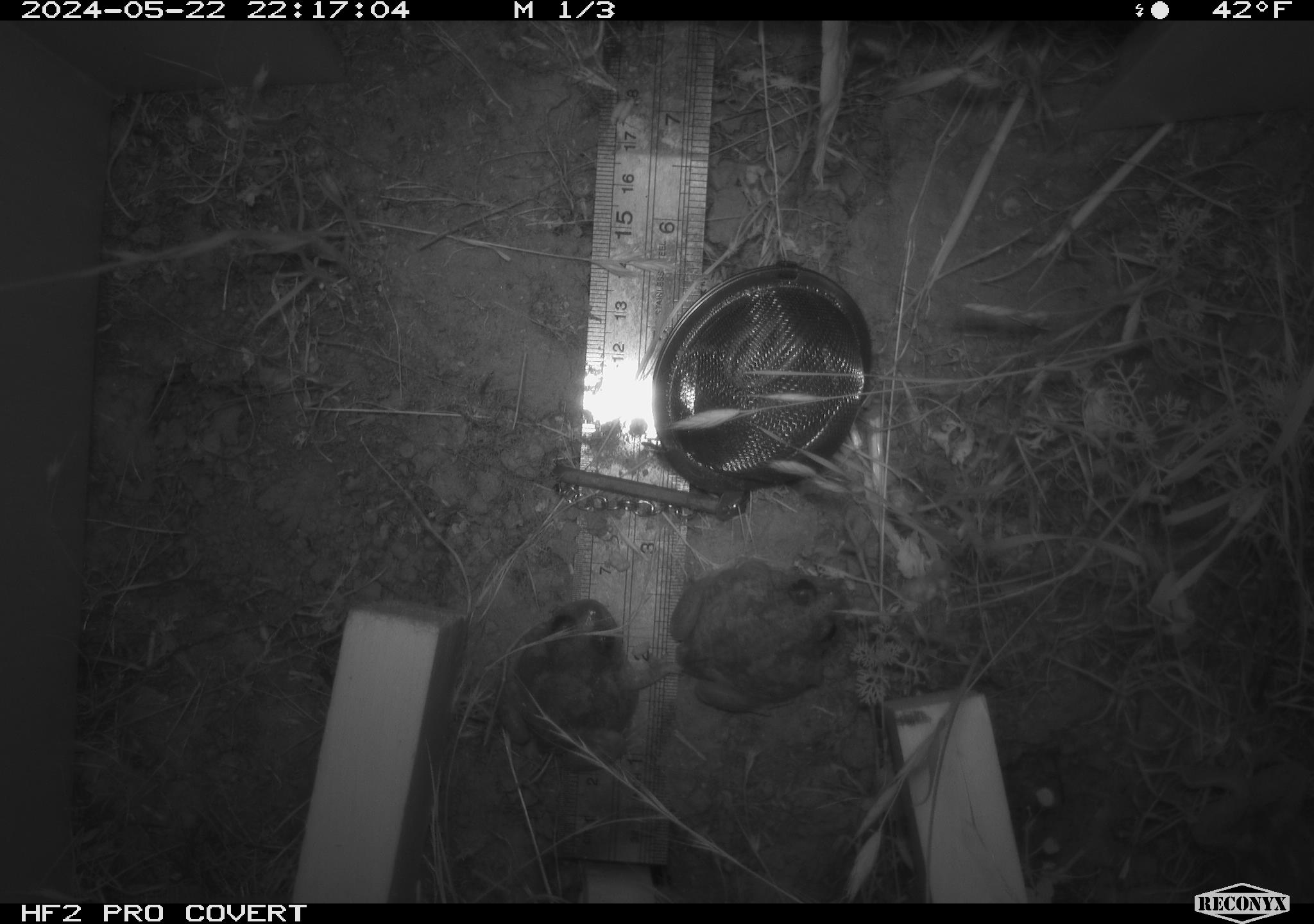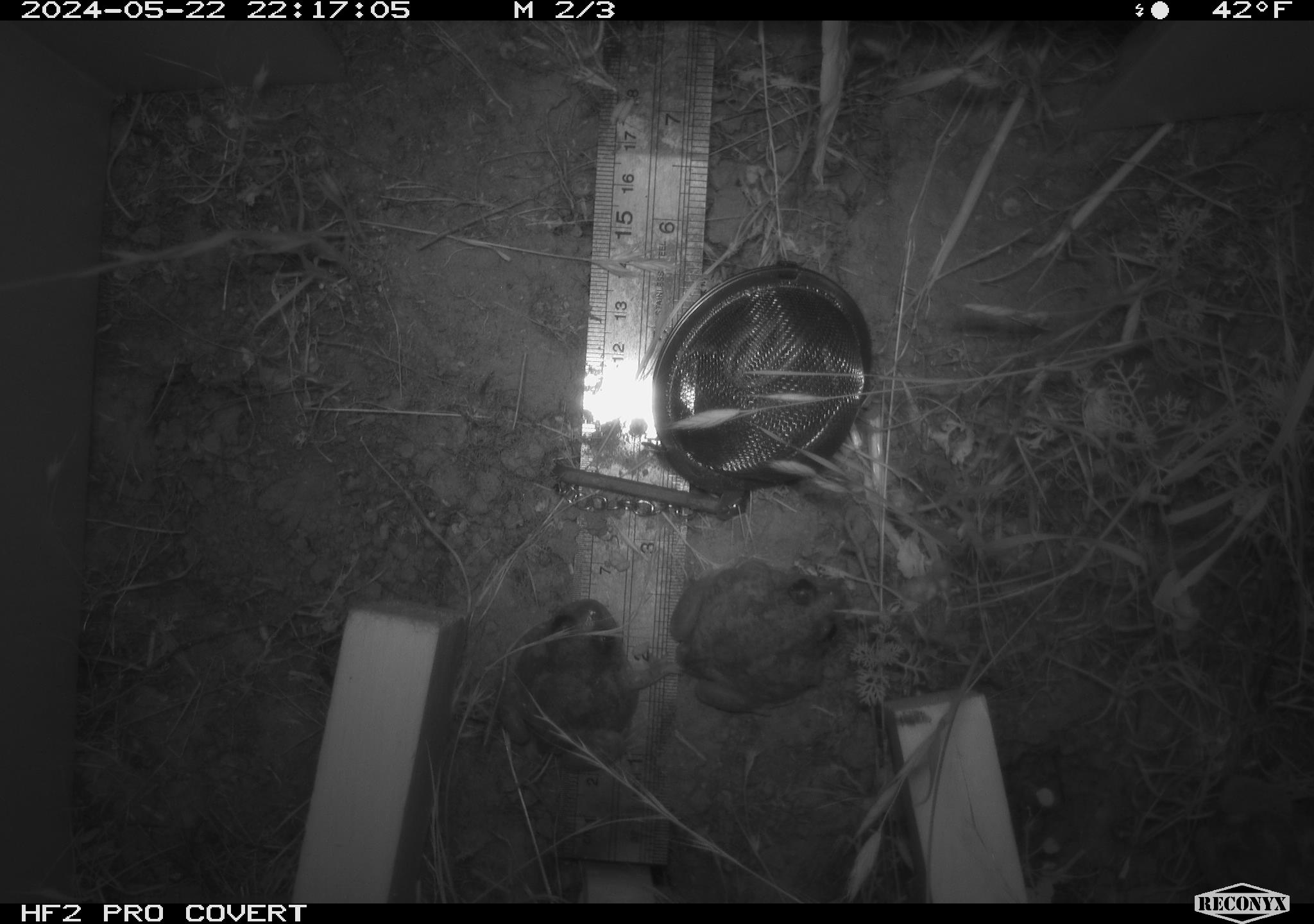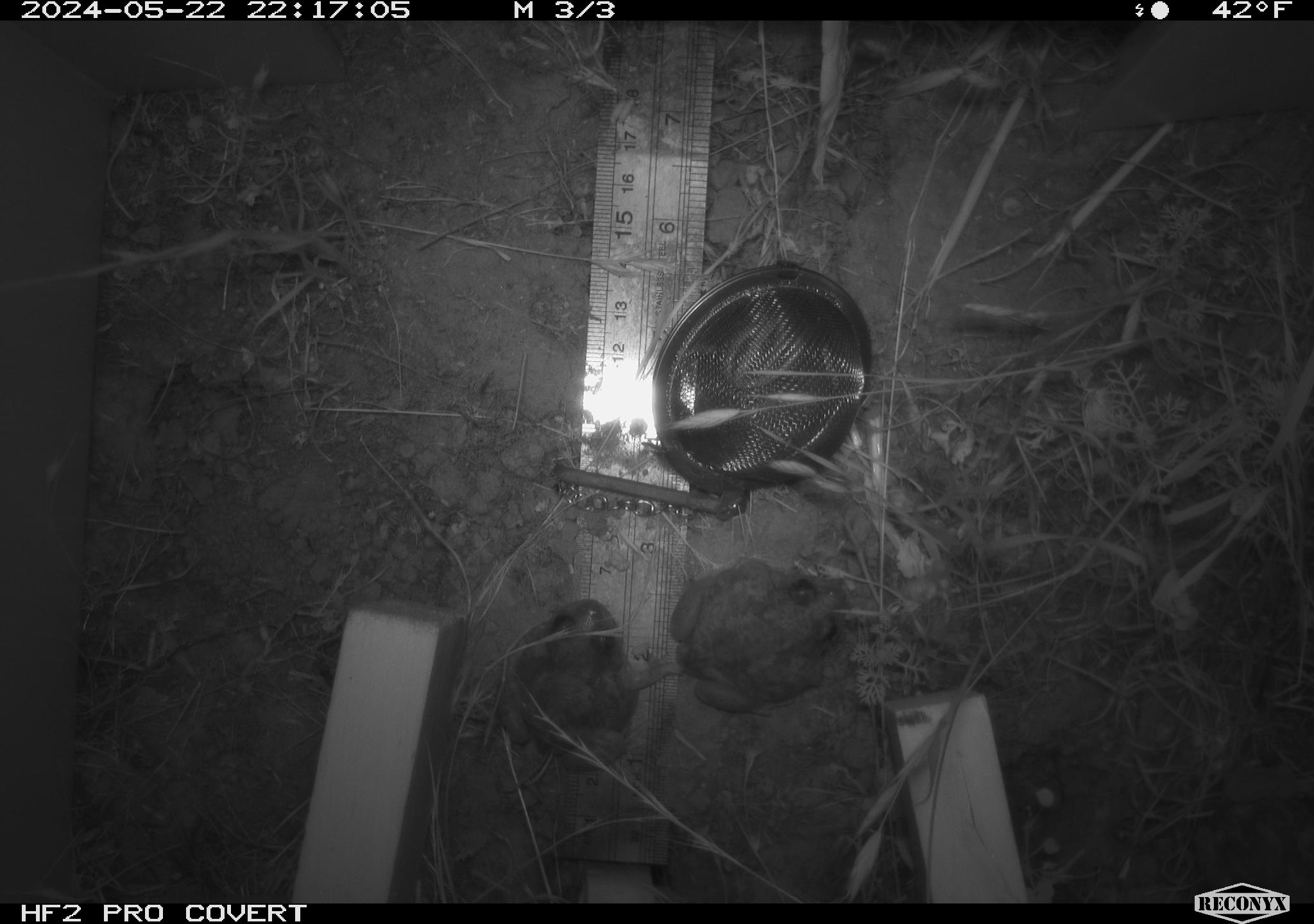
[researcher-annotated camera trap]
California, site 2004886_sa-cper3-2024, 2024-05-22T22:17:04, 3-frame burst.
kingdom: Animalia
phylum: Chordata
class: Amphibia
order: Anura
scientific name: Anura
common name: frogs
Frogs (Anura).